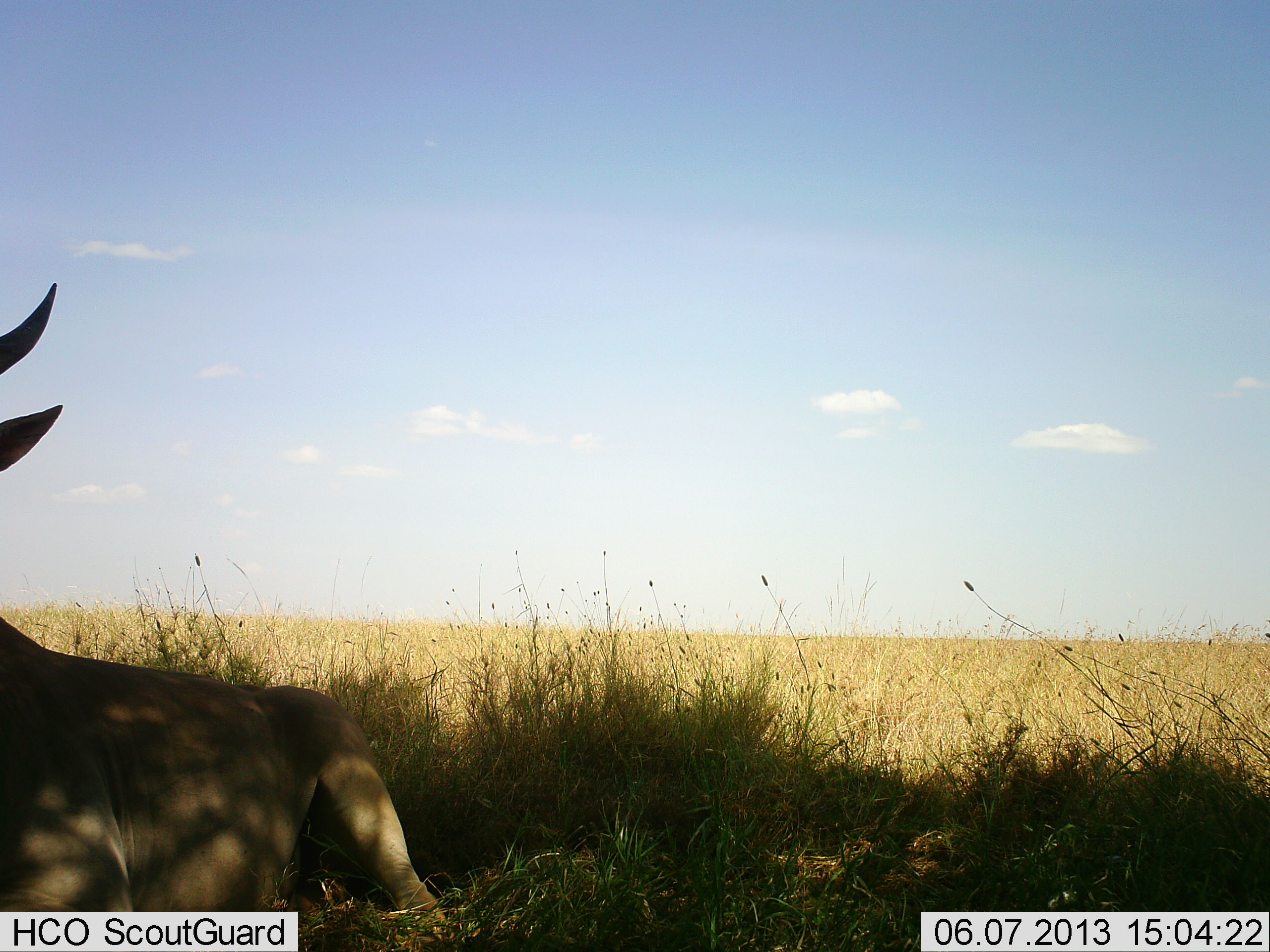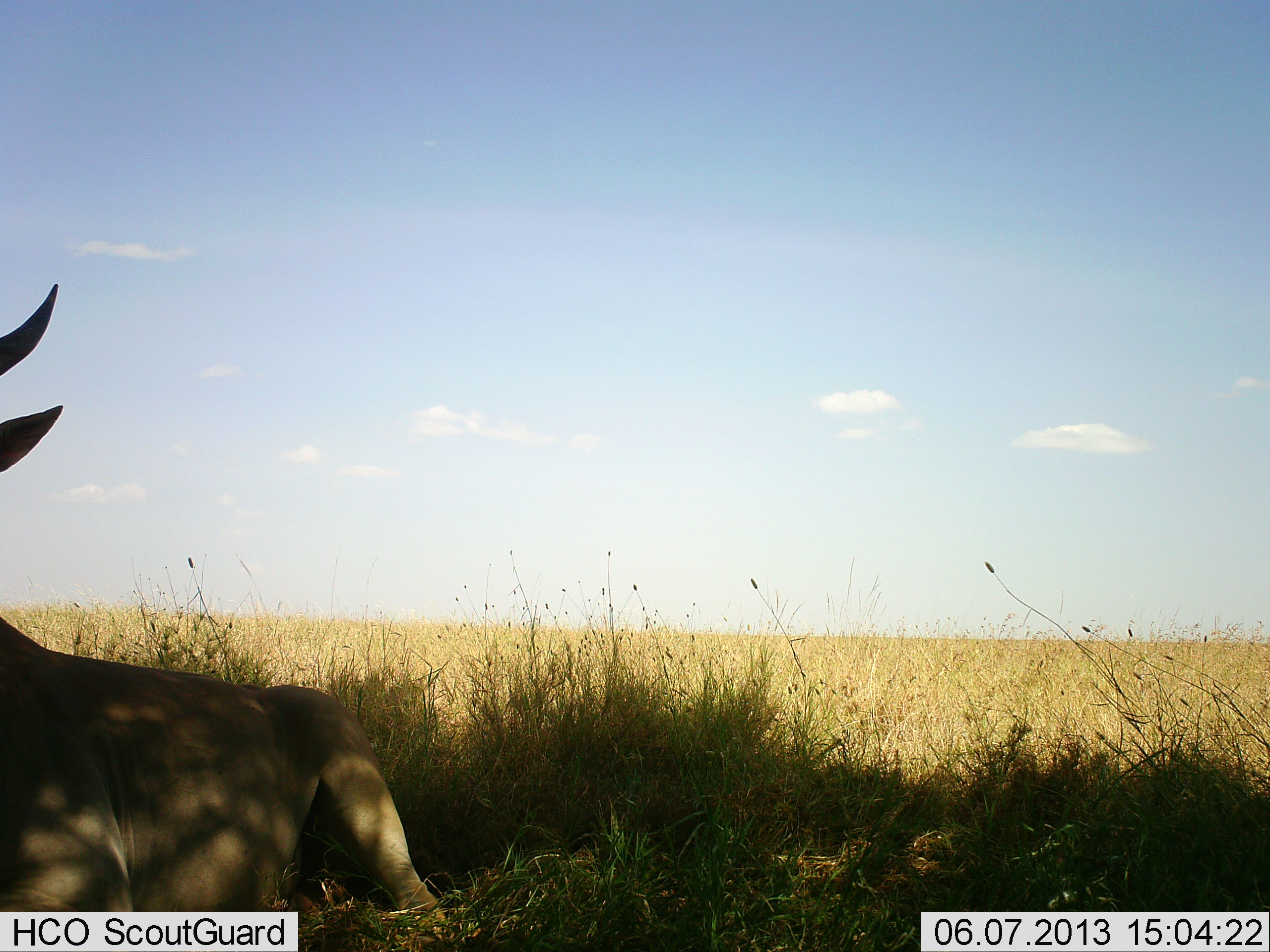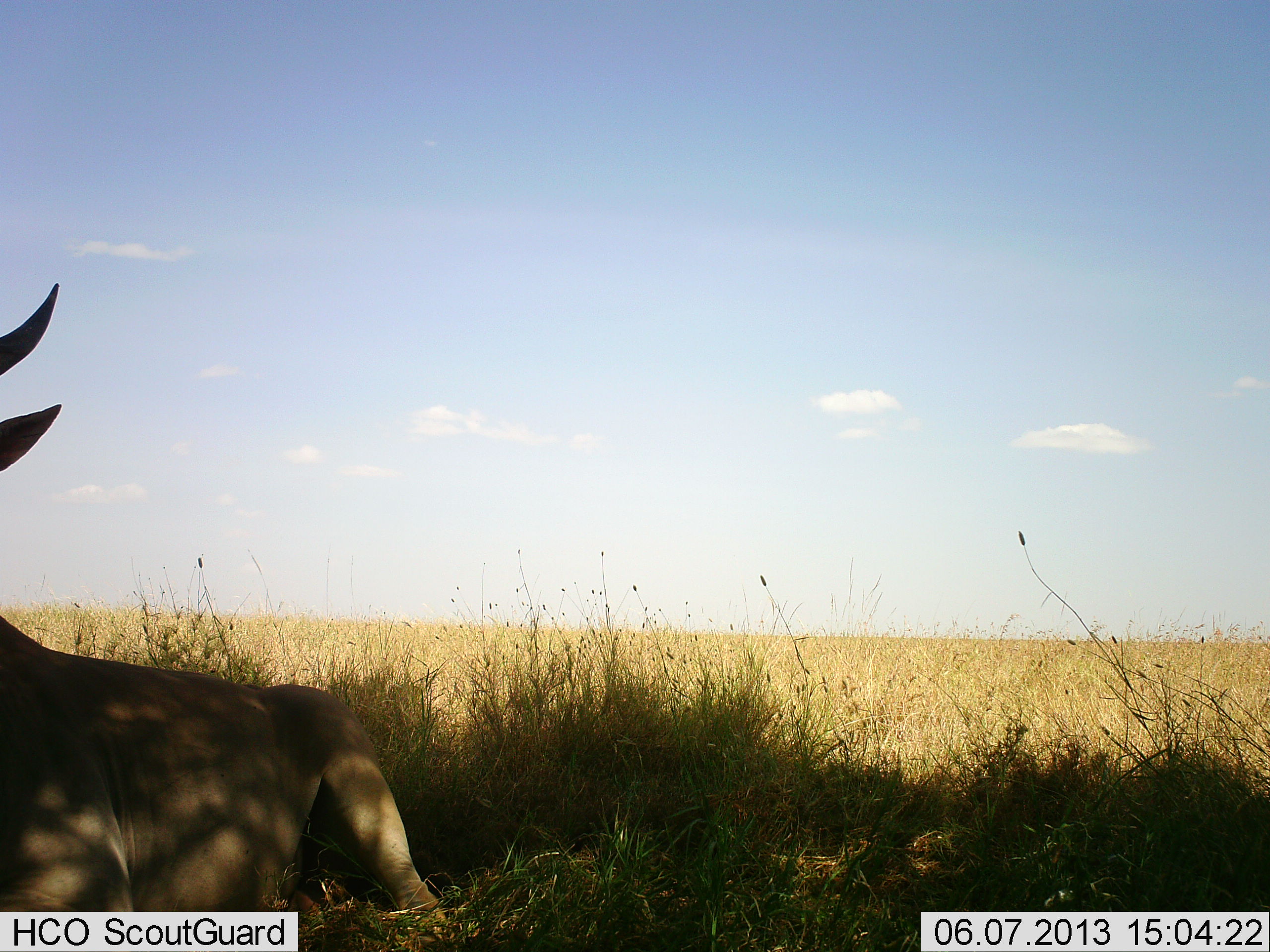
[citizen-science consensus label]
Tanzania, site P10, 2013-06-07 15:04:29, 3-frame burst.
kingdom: Animalia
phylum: Chordata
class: Mammalia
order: Artiodactyla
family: Bovidae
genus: Alcelaphus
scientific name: Alcelaphus buselaphus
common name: hartebeest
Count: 1.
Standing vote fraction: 15%.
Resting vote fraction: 85%.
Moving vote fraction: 0%.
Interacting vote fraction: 0%.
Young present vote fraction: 0%.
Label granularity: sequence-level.